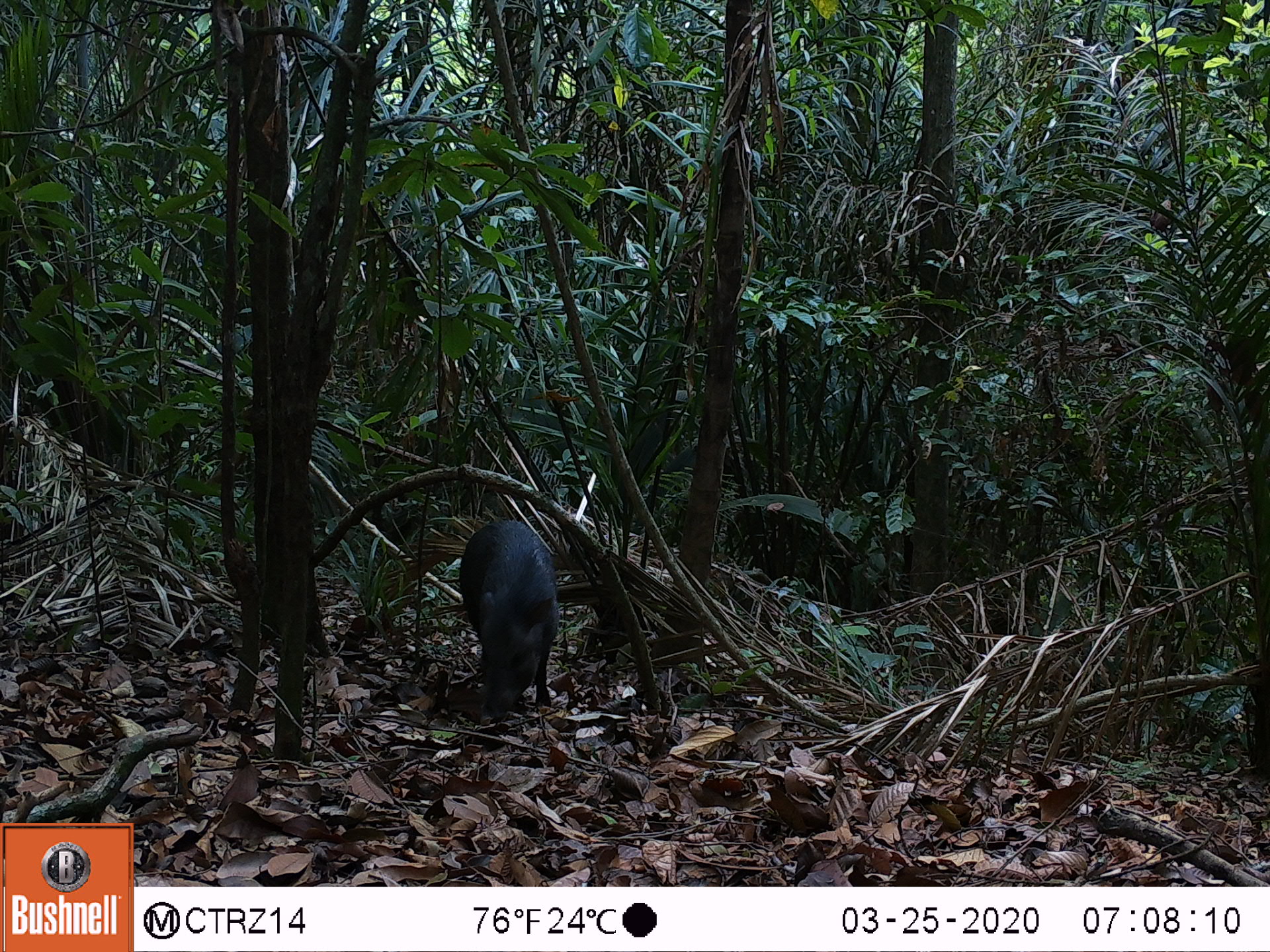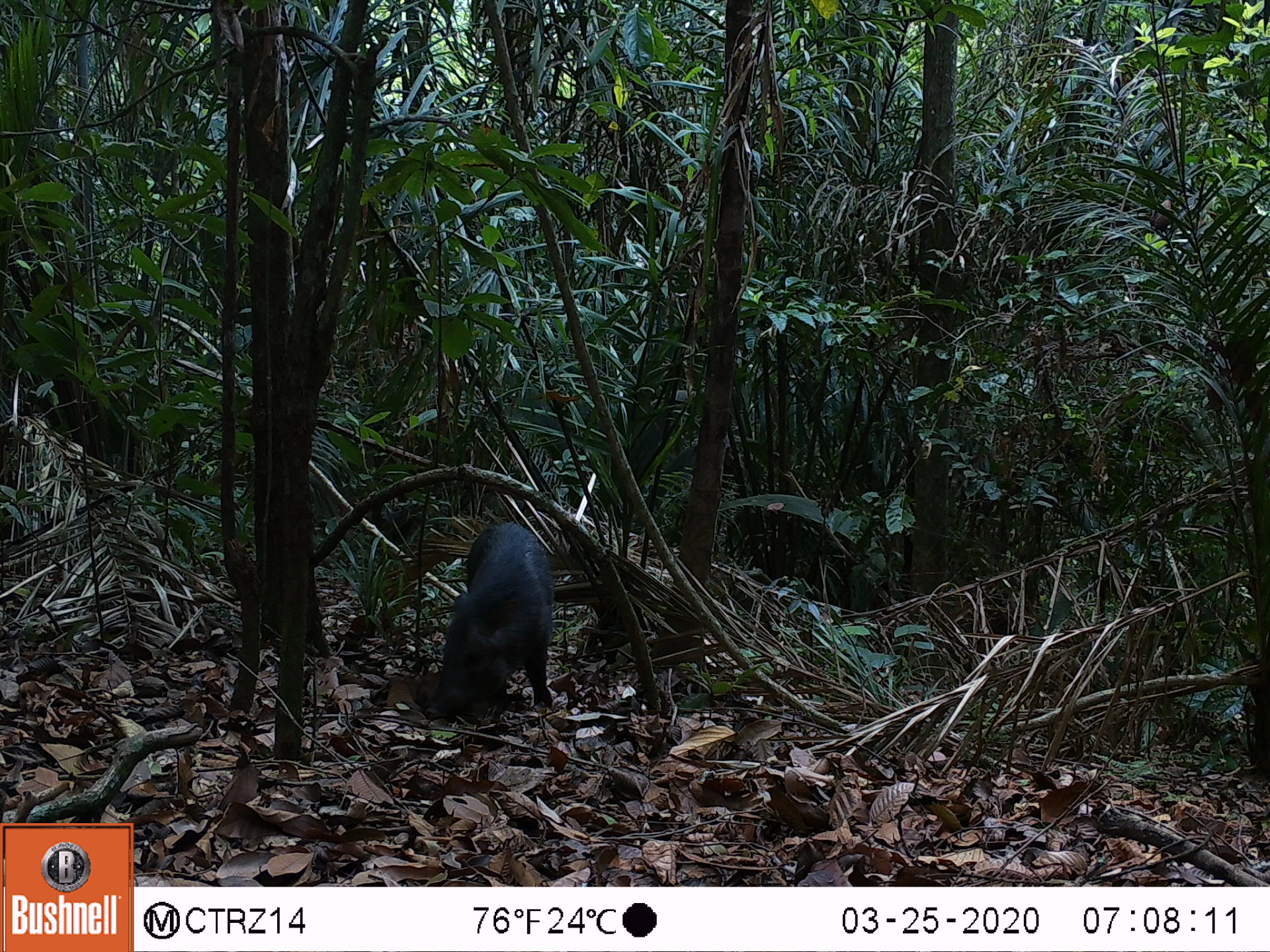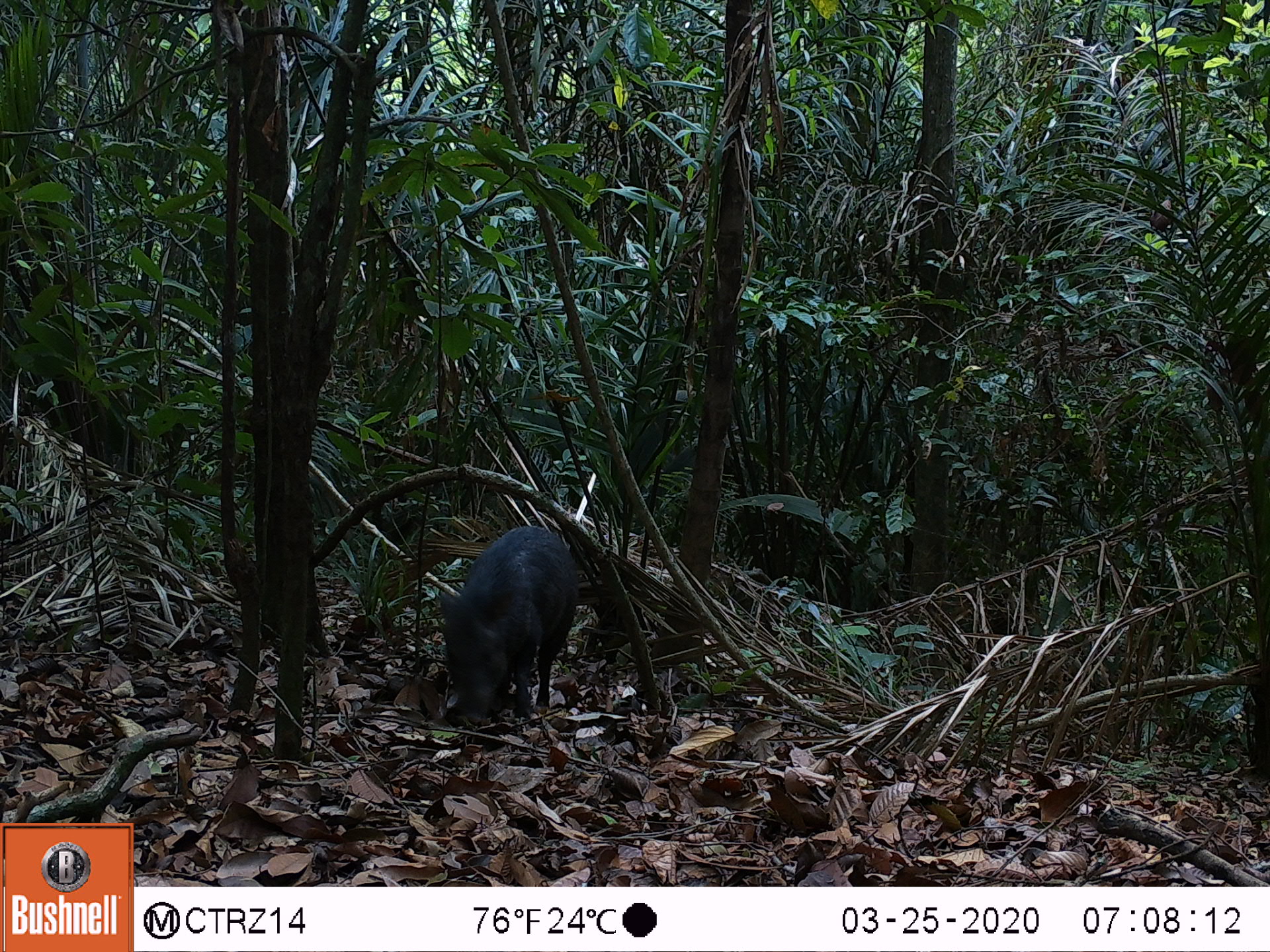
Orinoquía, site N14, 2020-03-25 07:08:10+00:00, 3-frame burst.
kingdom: Animalia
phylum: Chordata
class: Mammalia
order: Artiodactyla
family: Tayassuidae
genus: Pecari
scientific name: Pecari tajacu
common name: collared peccary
Collared peccary (Pecari tajacu).